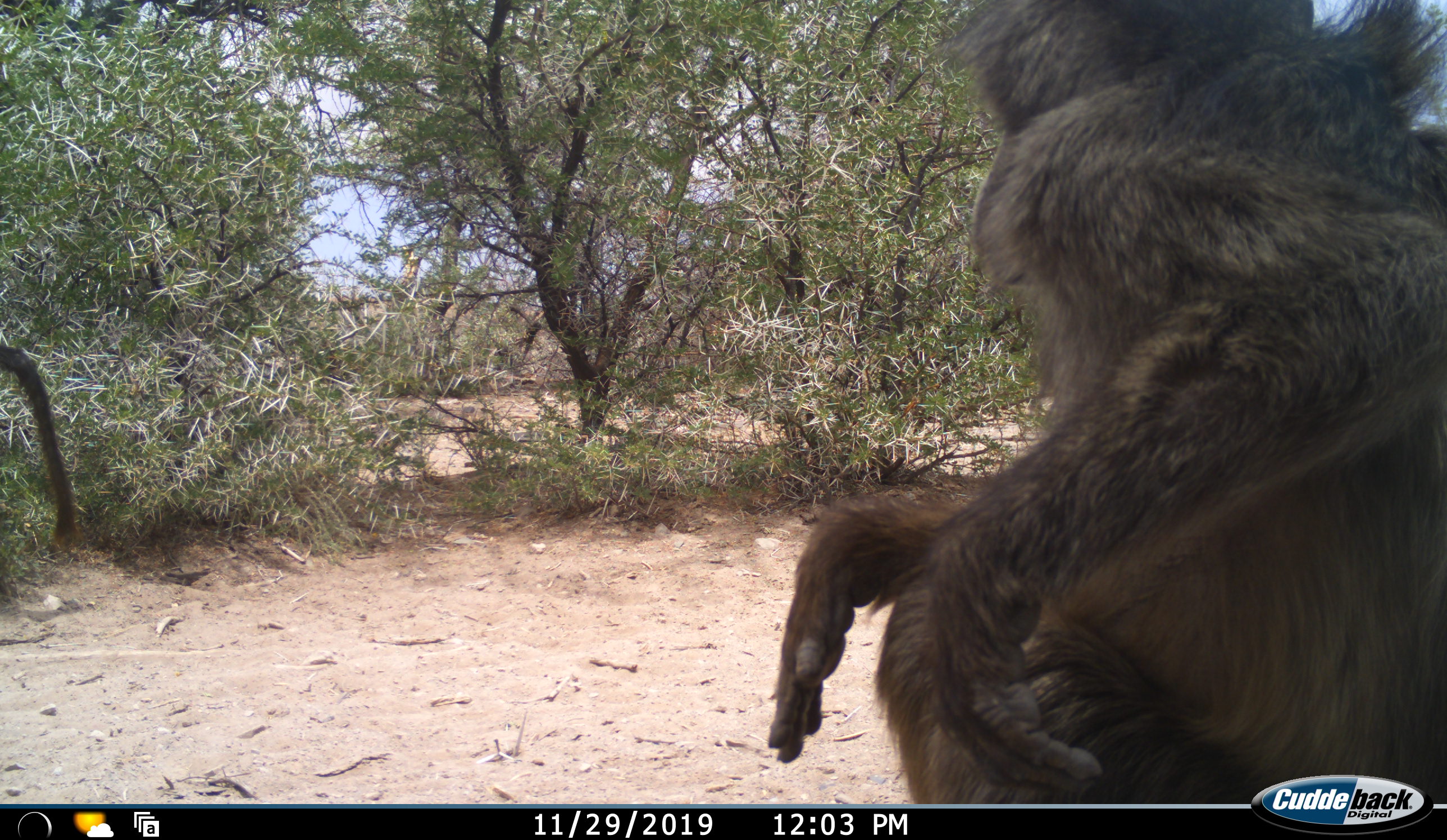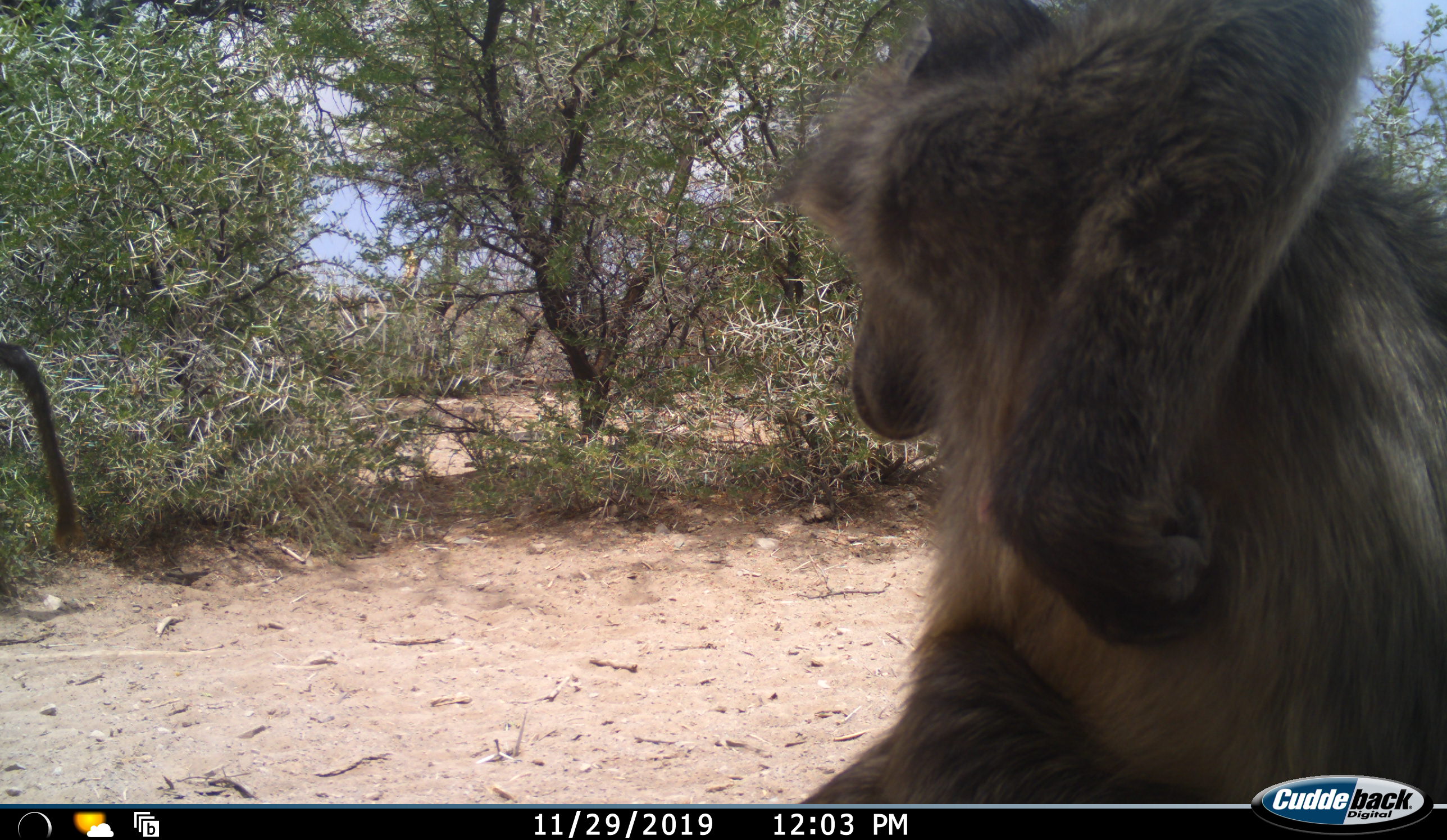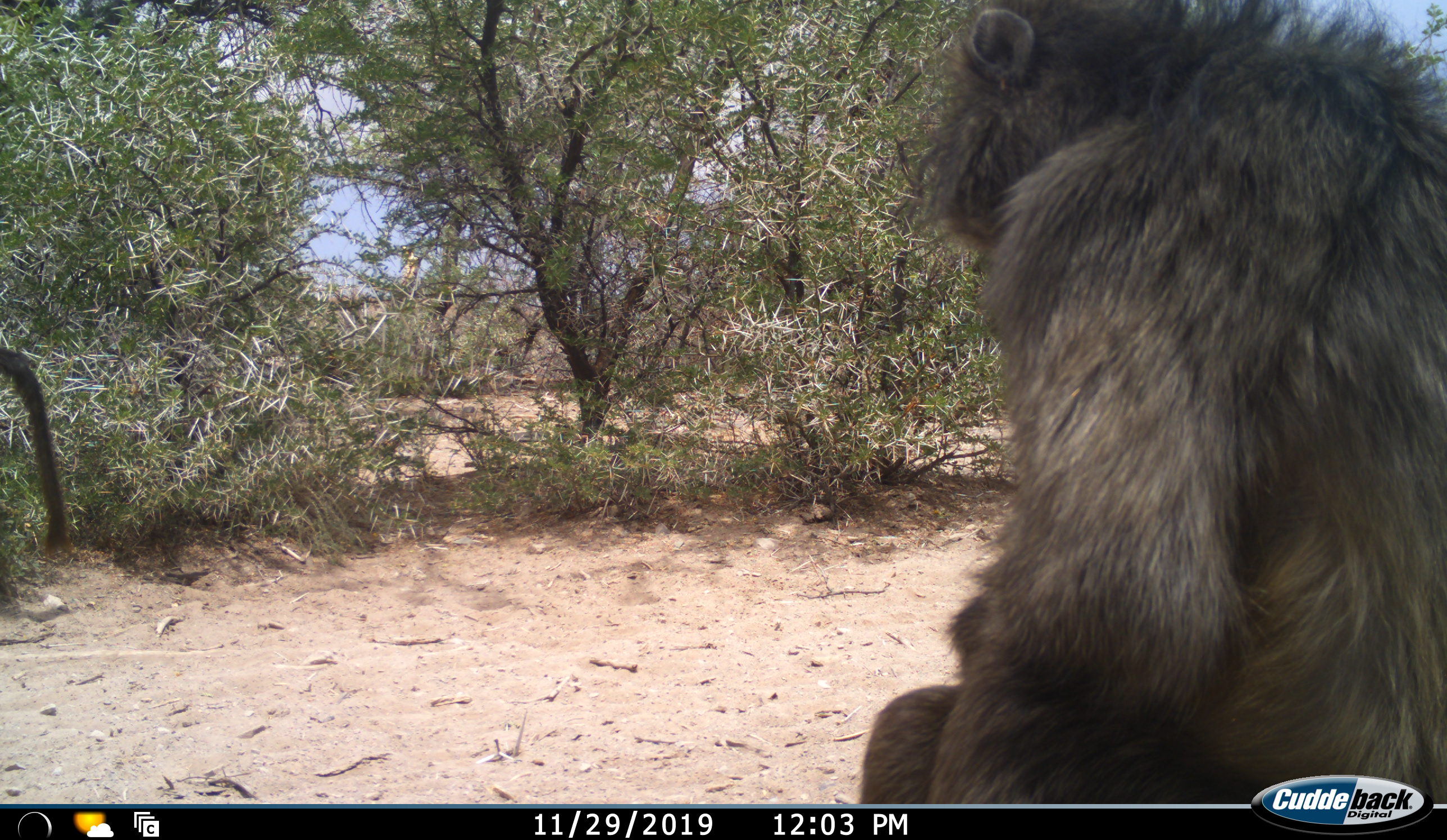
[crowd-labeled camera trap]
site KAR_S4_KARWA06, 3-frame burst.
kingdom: Animalia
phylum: Chordata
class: Mammalia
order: Primates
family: Cercopithecidae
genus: Papio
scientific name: Papio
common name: baboon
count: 2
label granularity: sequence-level